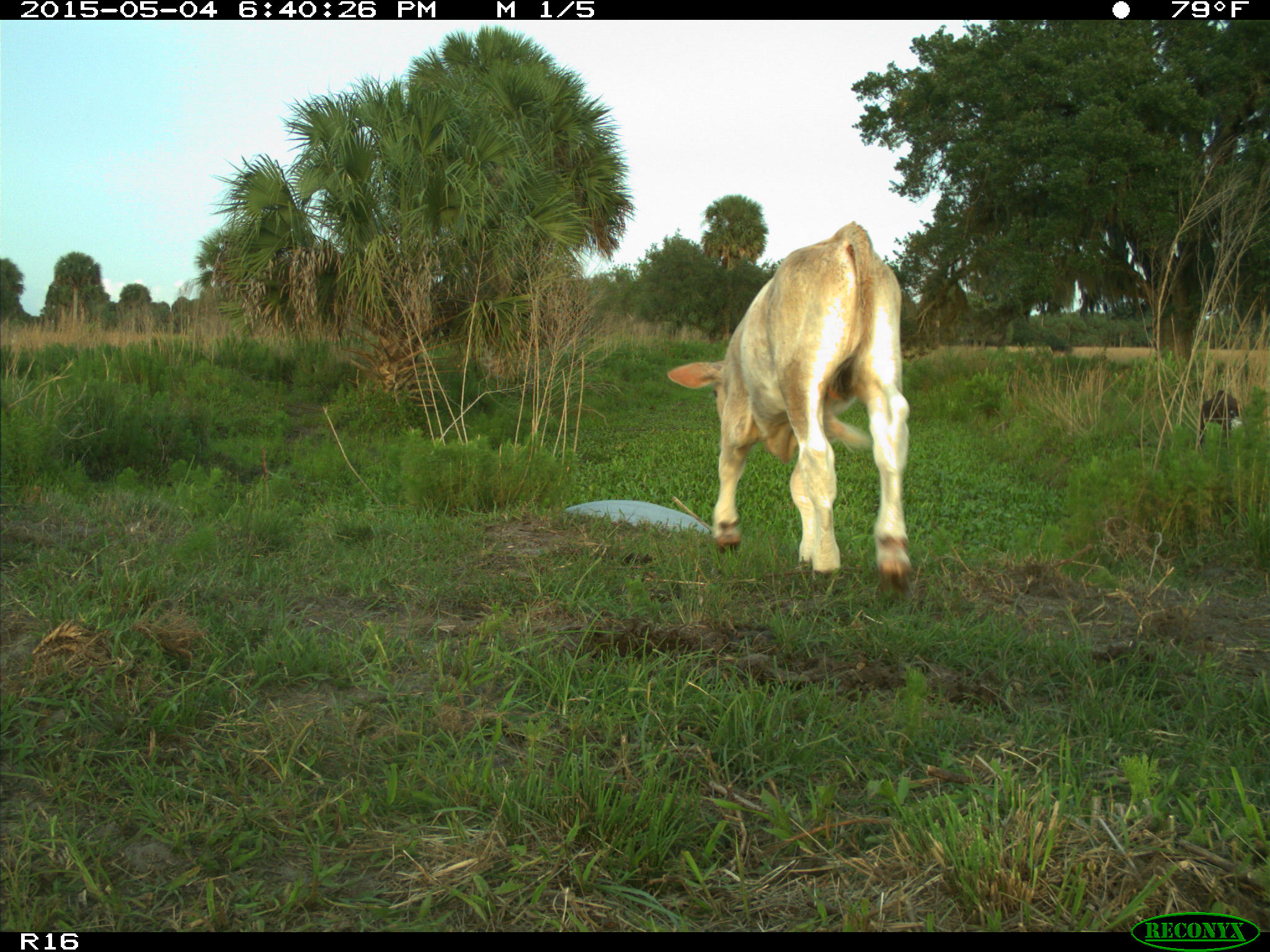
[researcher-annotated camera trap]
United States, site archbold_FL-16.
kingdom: Animalia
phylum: Chordata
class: Mammalia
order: Artiodactyla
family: Bovidae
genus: Bos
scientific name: Bos taurus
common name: domestic cow